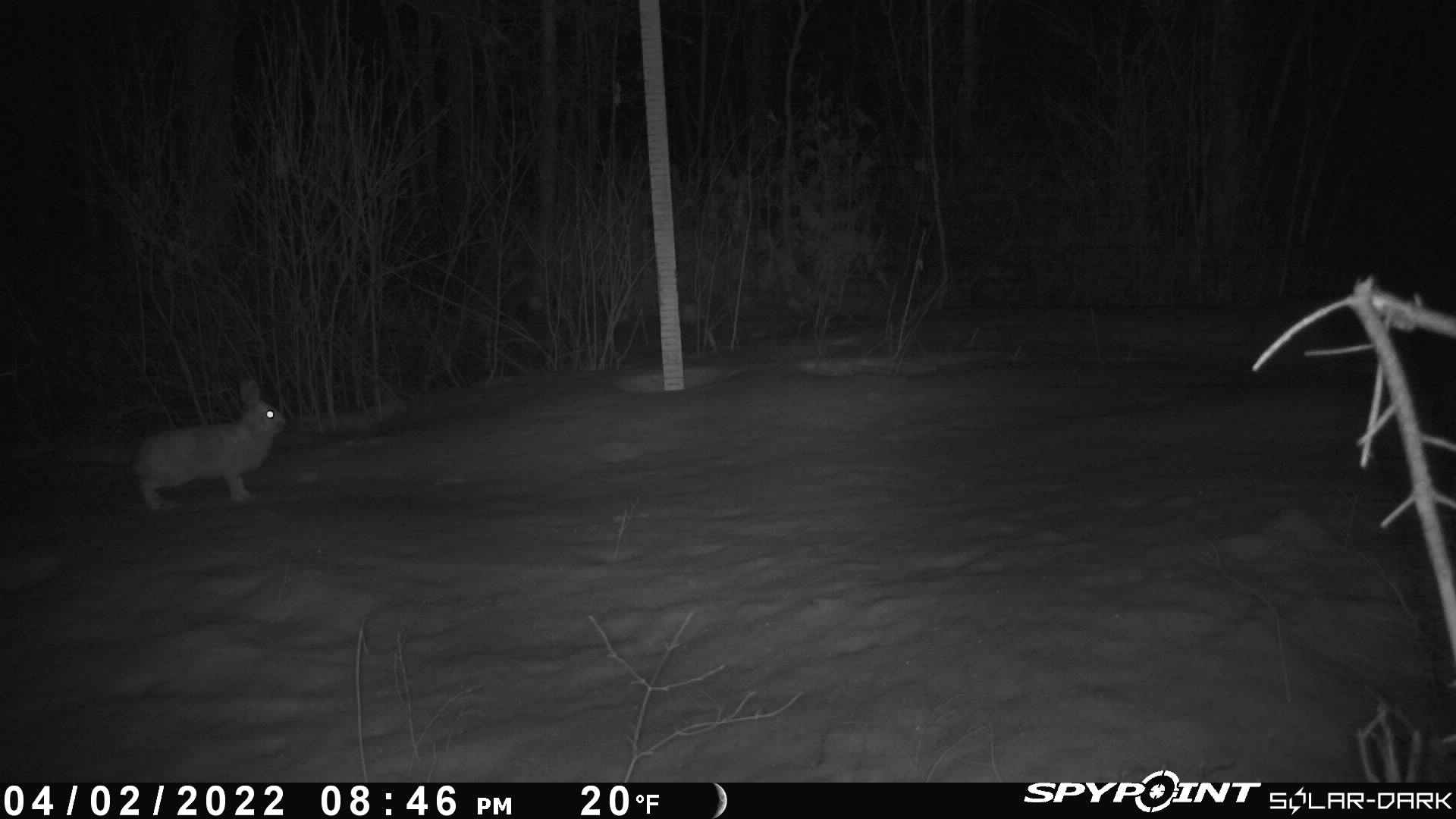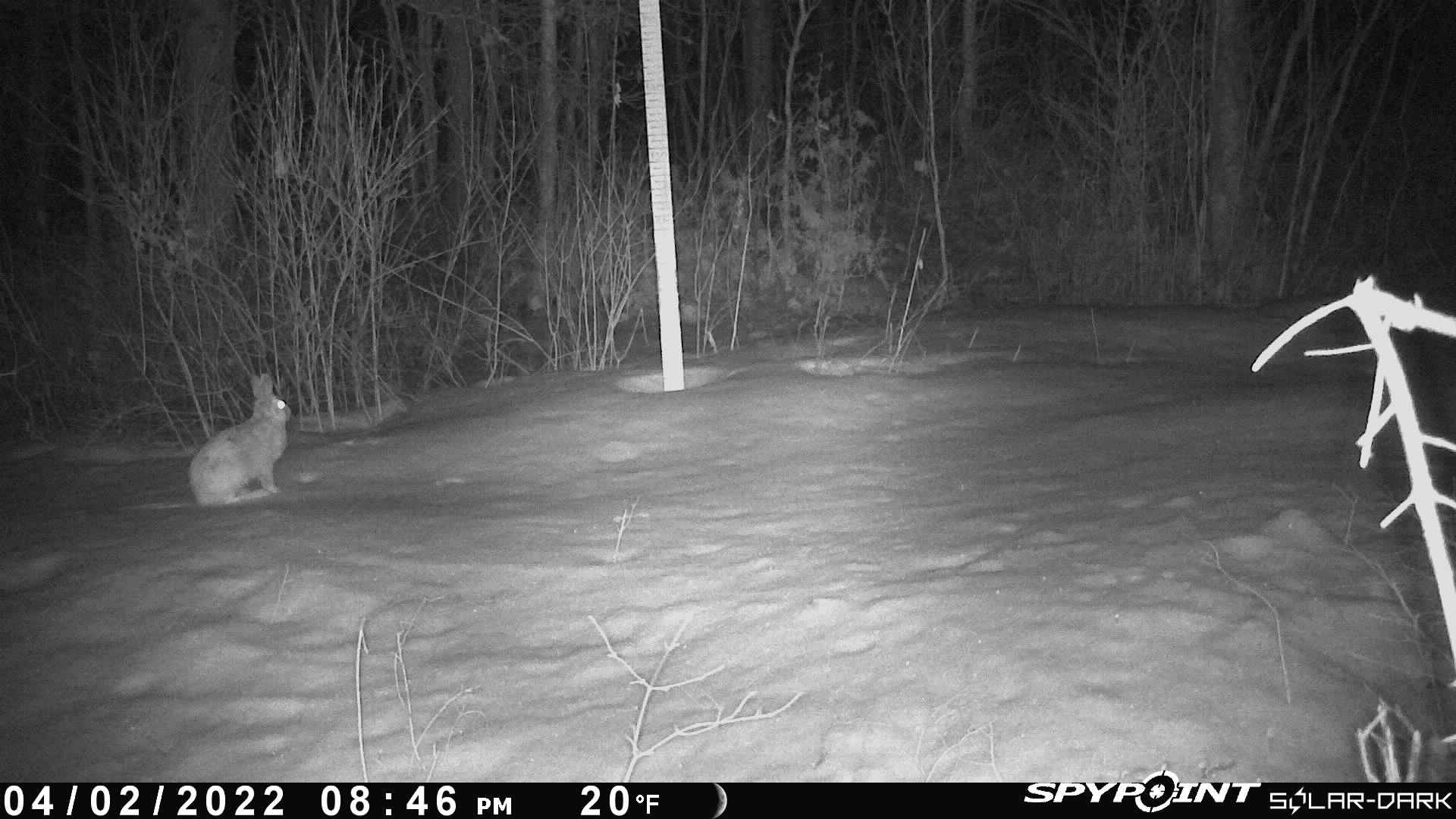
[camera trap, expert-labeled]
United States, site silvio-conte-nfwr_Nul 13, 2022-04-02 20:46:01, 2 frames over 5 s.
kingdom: Animalia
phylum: Chordata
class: Mammalia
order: Lagomorpha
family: Leporidae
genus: Lepus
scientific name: Lepus americanus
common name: snowshoe hare